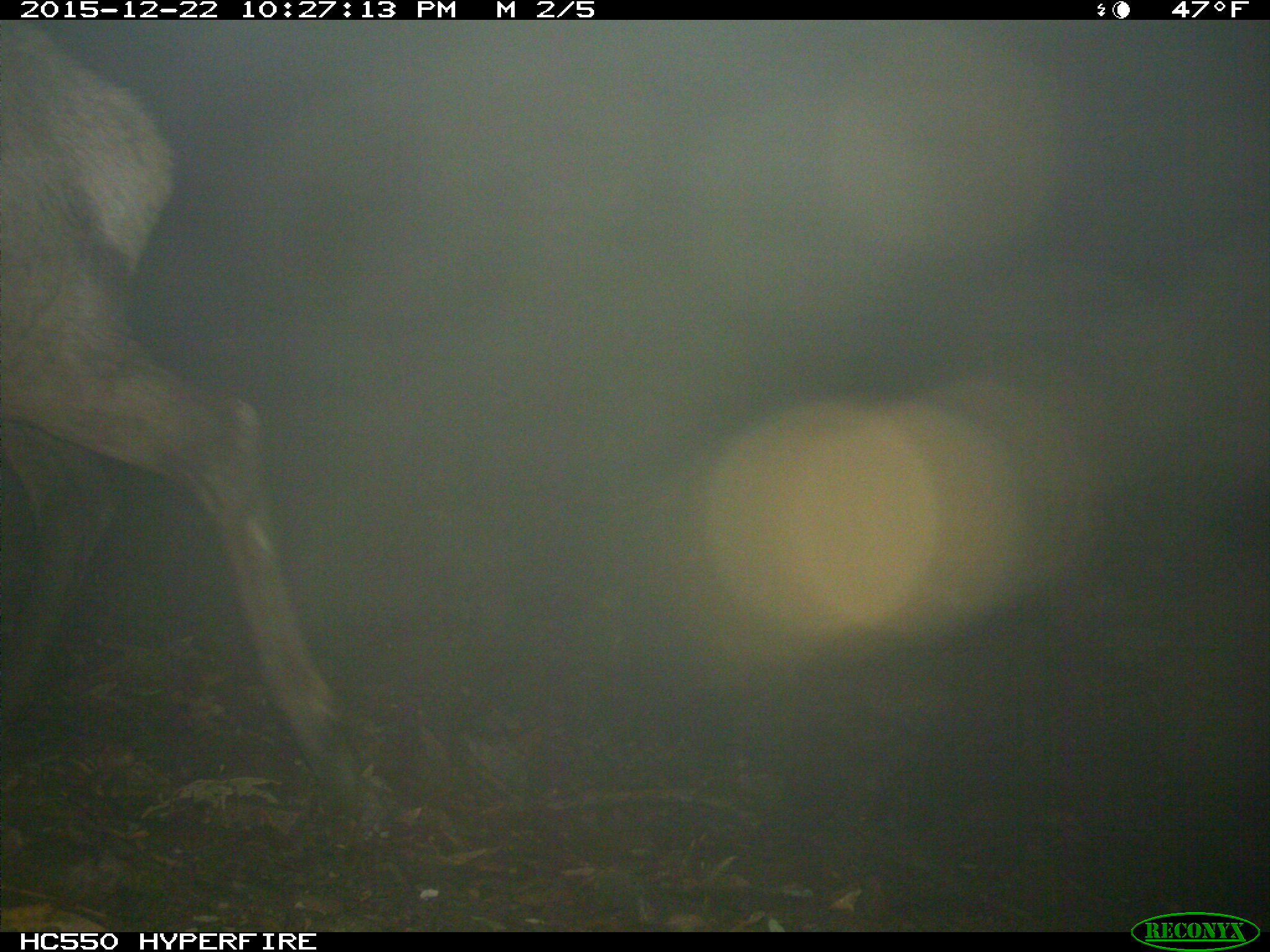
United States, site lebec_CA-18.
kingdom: Animalia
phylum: Chordata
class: Mammalia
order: Artiodactyla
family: Cervidae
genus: Cervus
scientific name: Cervus canadensis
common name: elk